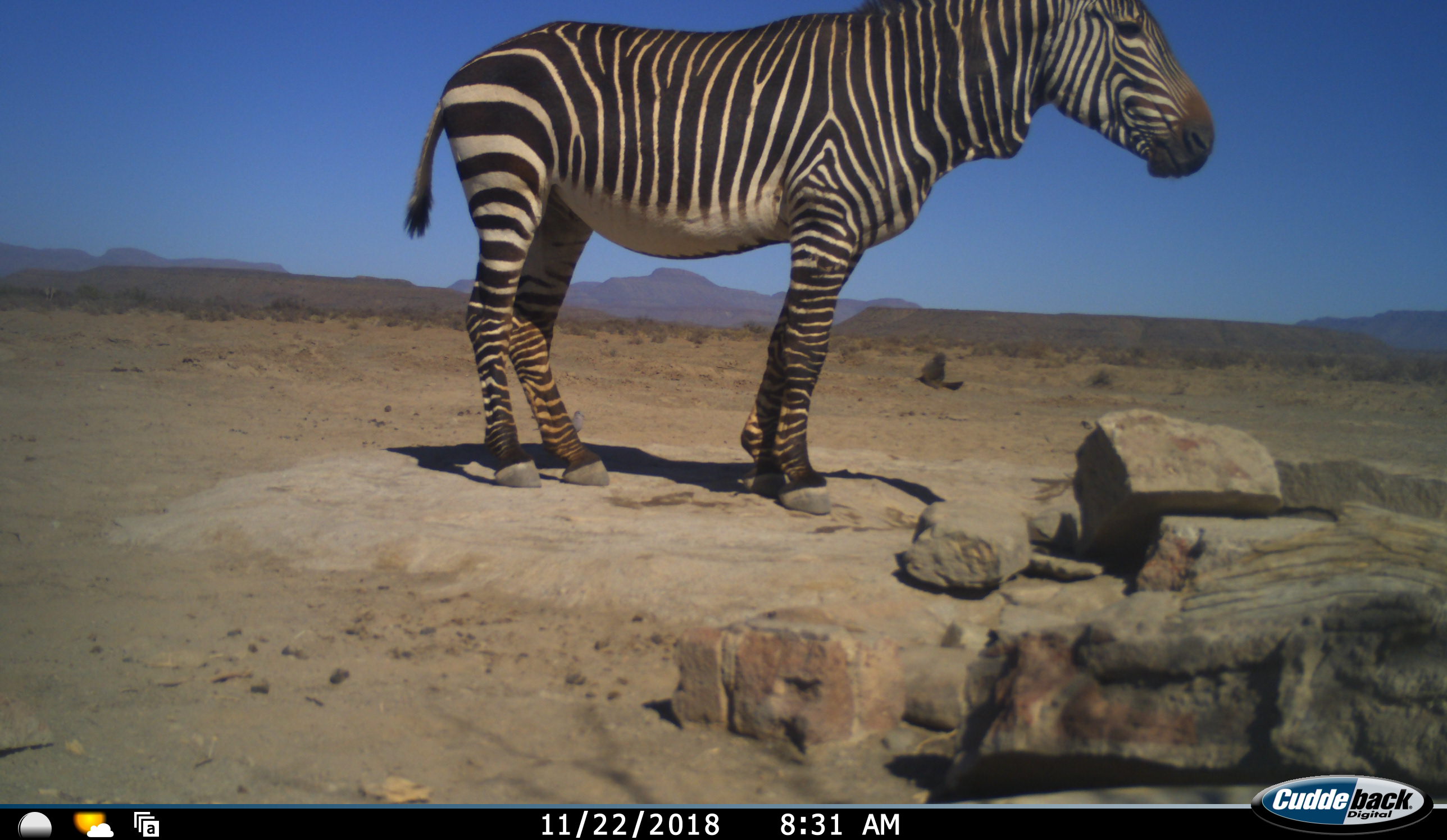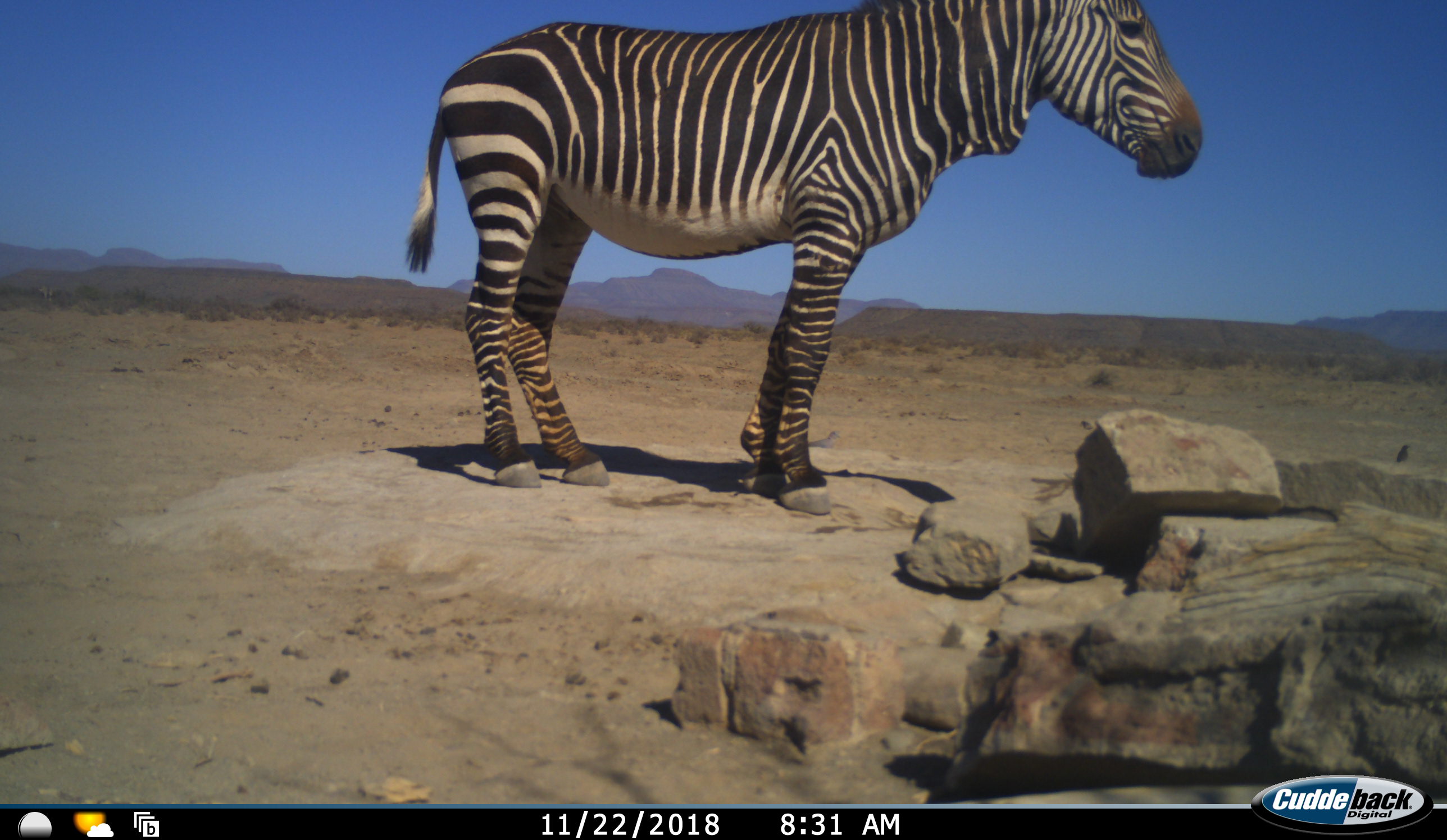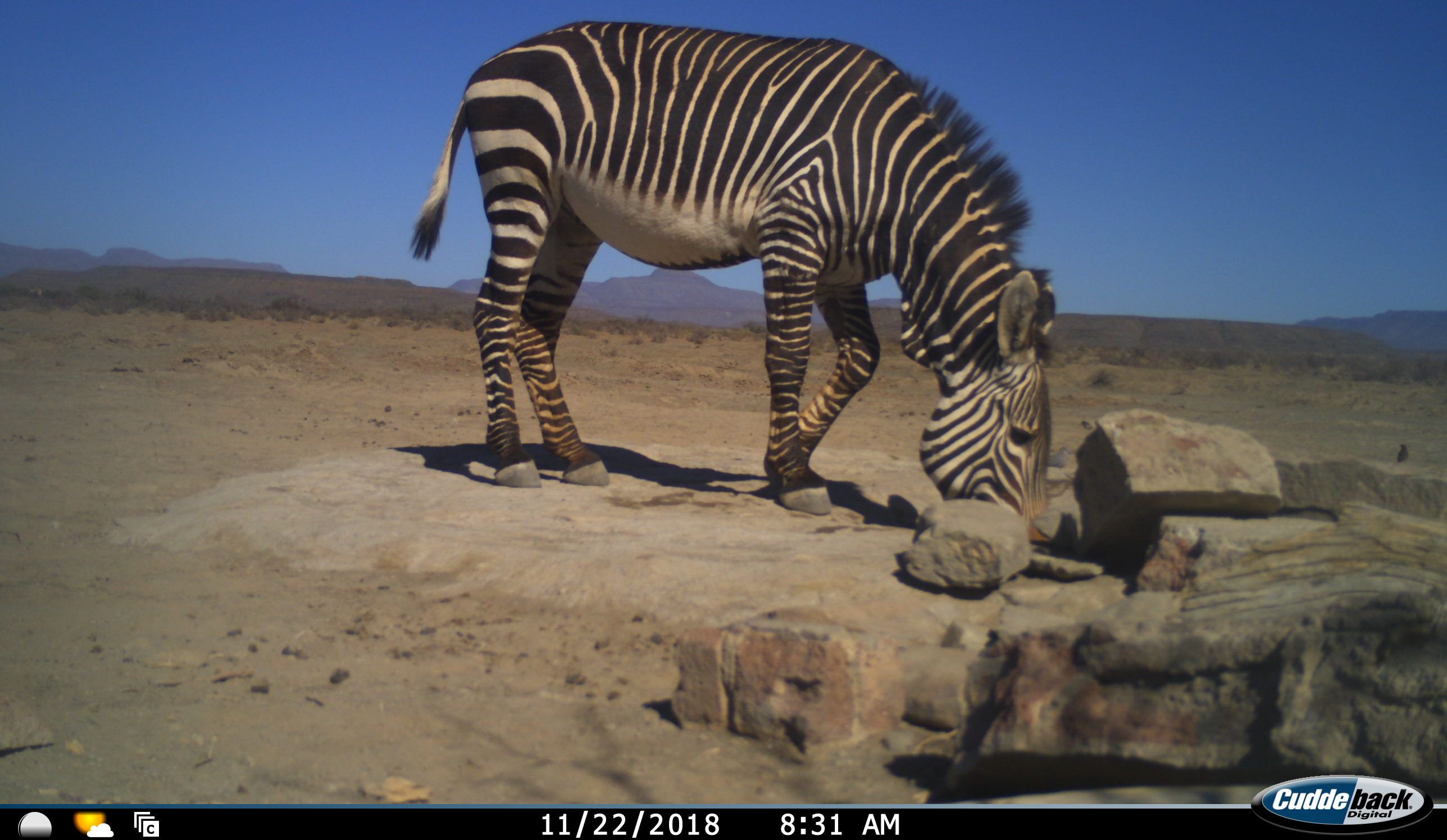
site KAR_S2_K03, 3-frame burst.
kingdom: Animalia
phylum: Chordata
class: Mammalia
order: Perissodactyla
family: Equidae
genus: Equus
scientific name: Equus zebra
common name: mountain zebra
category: zebramountain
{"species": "zebramountain (mountain zebra) (Equus zebra)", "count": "1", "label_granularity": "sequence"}